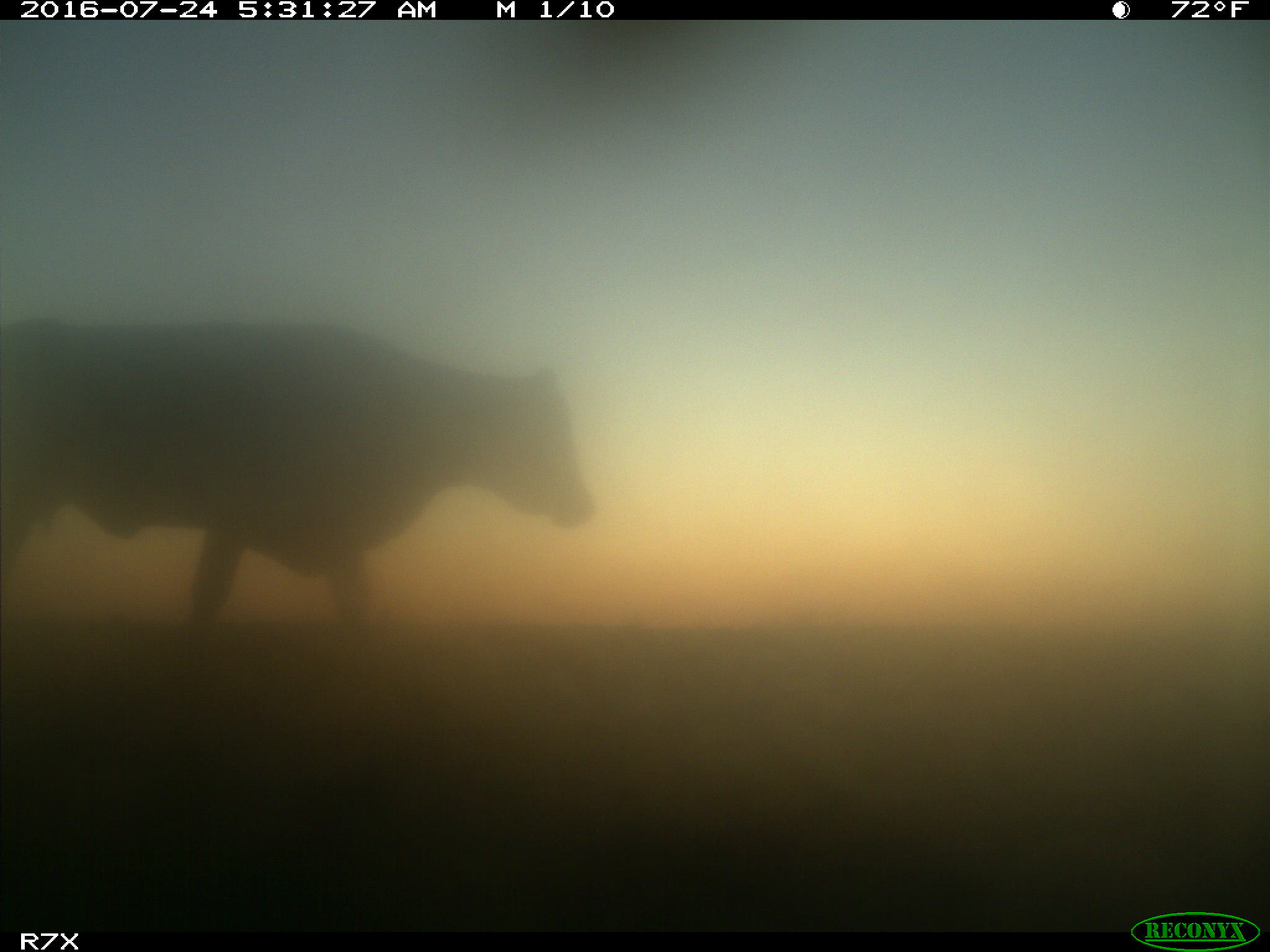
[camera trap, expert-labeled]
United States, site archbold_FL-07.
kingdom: Animalia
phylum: Chordata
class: Mammalia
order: Artiodactyla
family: Bovidae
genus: Bos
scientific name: Bos taurus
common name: domestic cow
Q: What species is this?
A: Bos taurus (domestic cow).